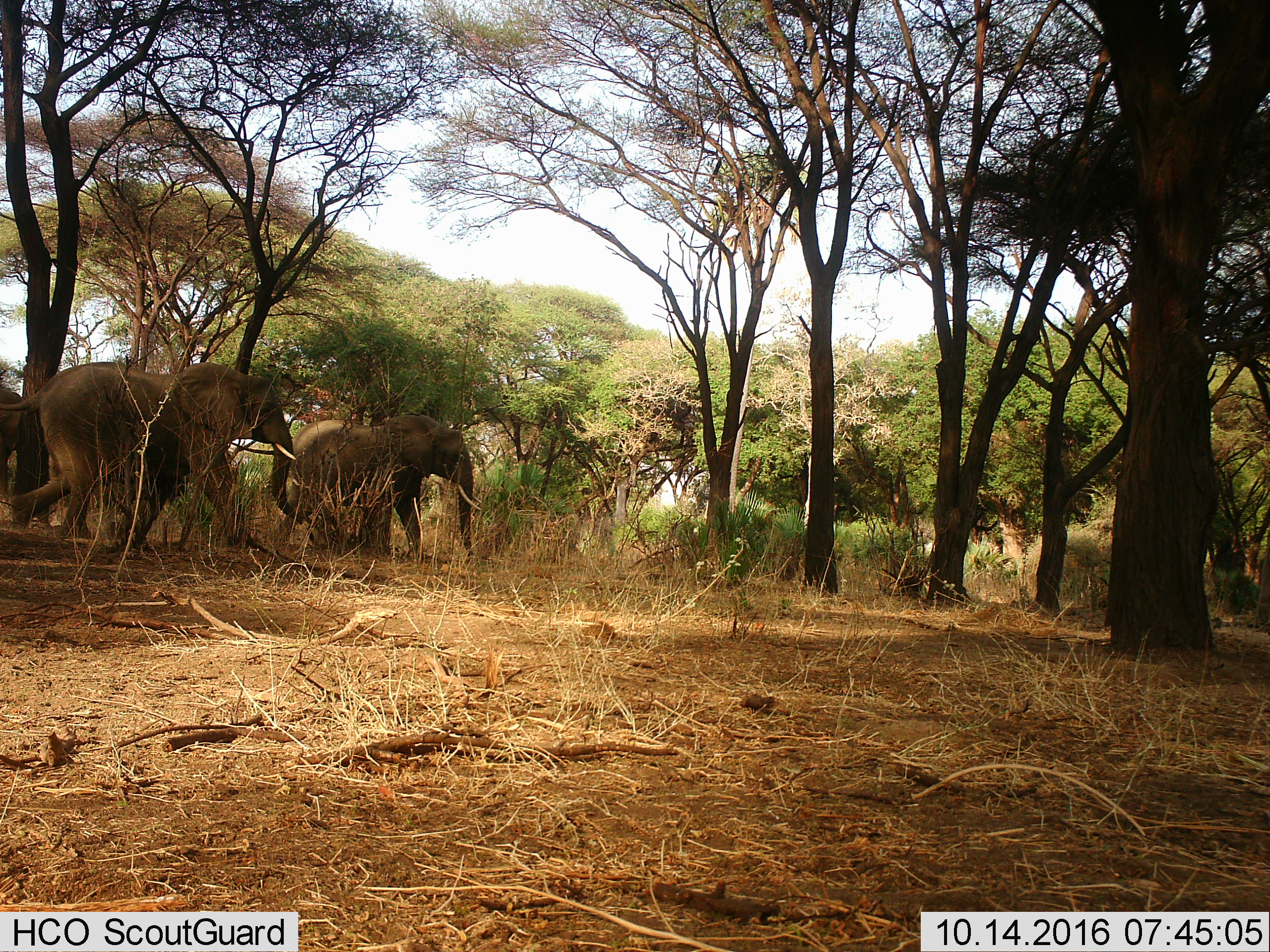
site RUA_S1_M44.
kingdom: Animalia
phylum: Chordata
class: Mammalia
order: Proboscidea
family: Elephantidae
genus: Loxodonta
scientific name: Loxodonta africana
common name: african bush elephant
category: elephant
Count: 3.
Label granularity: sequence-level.